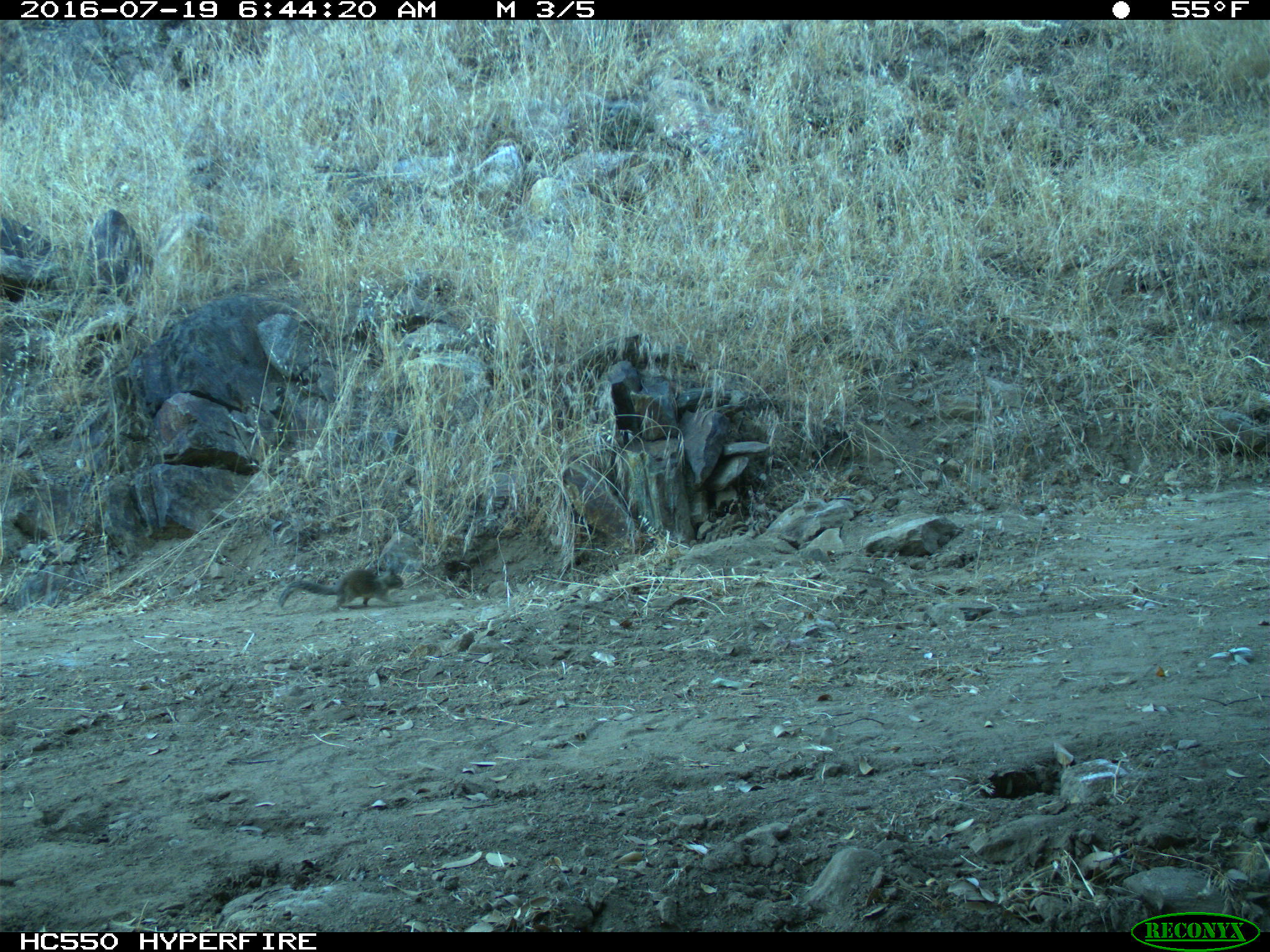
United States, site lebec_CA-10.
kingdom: Animalia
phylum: Chordata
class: Mammalia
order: Rodentia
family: Sciuridae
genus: Otospermophilus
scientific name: Otospermophilus beecheyi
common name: california ground squirrel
Otospermophilus beecheyi (california ground squirrel).